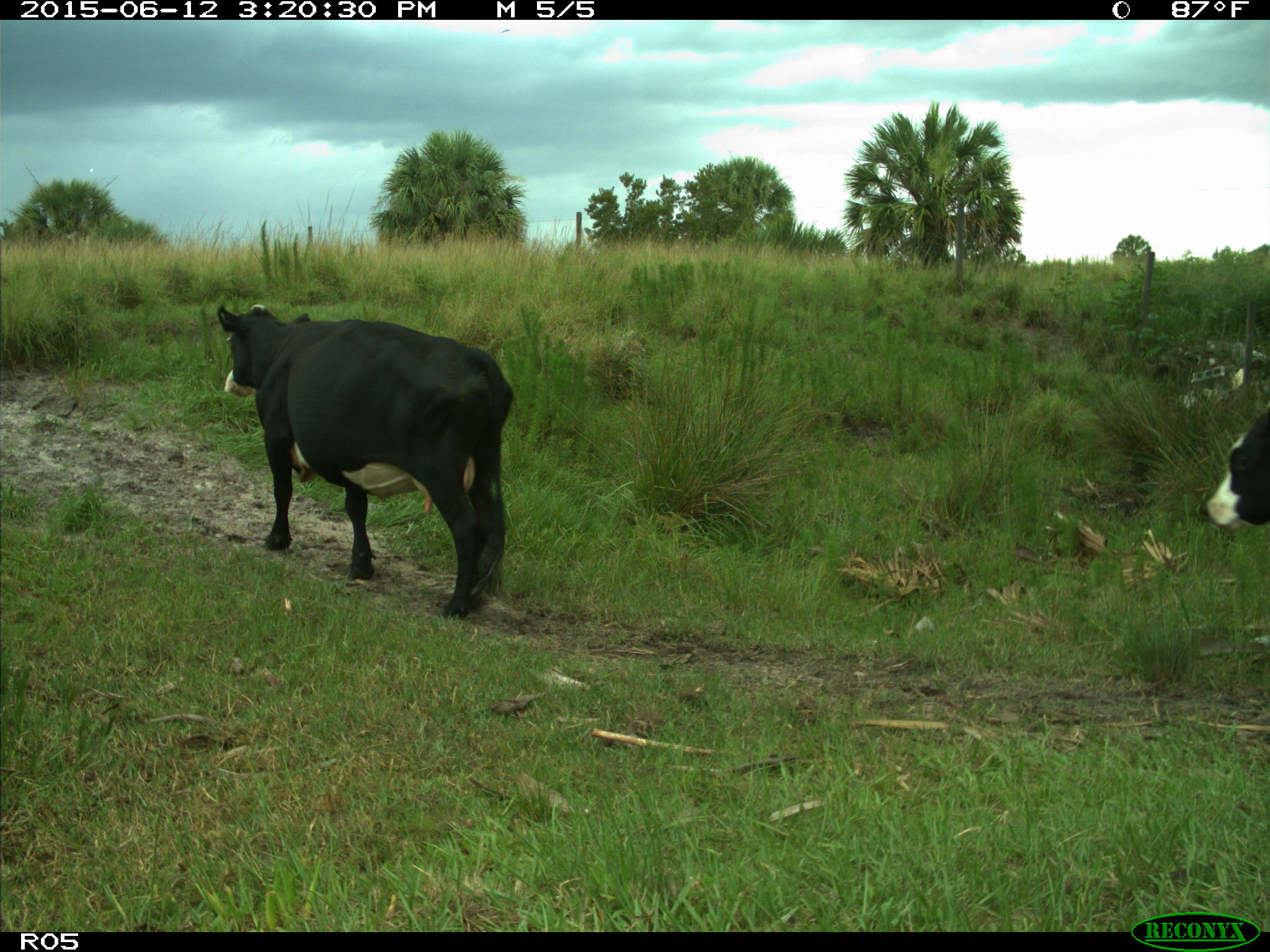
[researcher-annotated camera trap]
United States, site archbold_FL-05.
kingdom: Animalia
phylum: Chordata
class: Mammalia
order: Artiodactyla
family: Bovidae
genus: Bos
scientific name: Bos taurus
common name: domestic cow